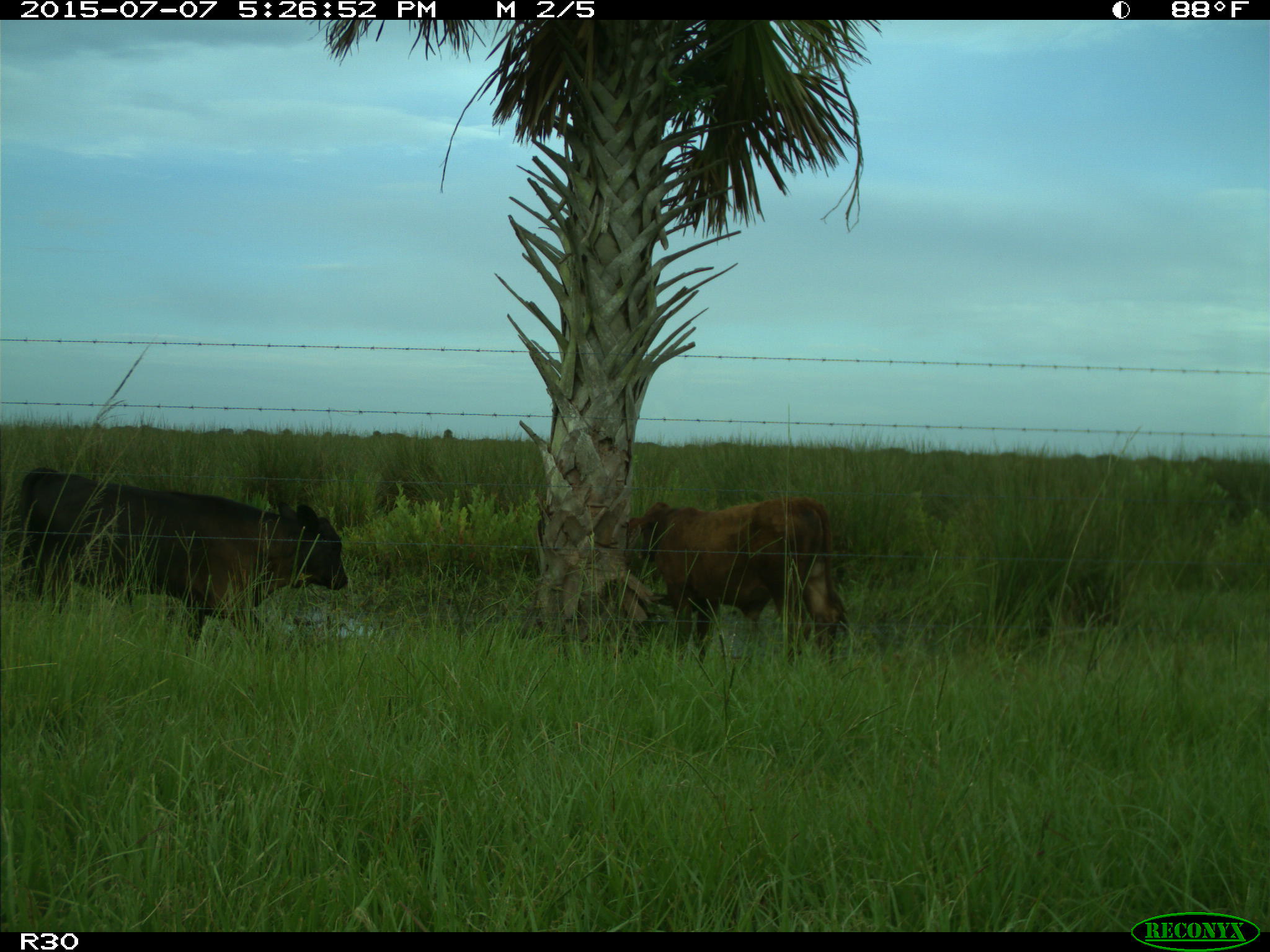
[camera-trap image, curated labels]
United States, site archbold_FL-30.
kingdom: Animalia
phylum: Chordata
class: Mammalia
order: Artiodactyla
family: Bovidae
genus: Bos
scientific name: Bos taurus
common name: domestic cow